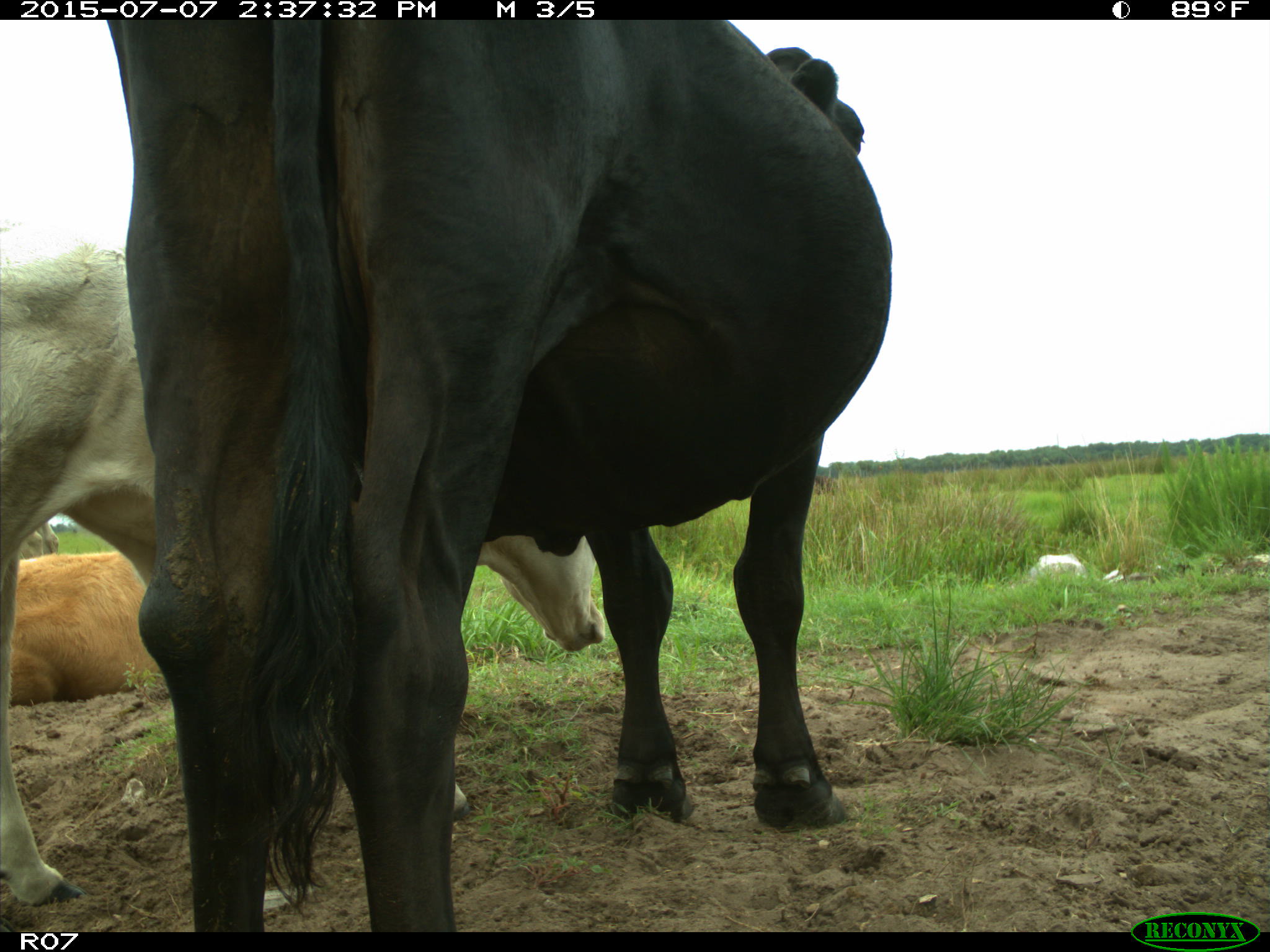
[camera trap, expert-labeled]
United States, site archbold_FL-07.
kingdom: Animalia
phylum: Chordata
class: Mammalia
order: Artiodactyla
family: Bovidae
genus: Bos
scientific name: Bos taurus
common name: domestic cow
Bos taurus (domestic cow).